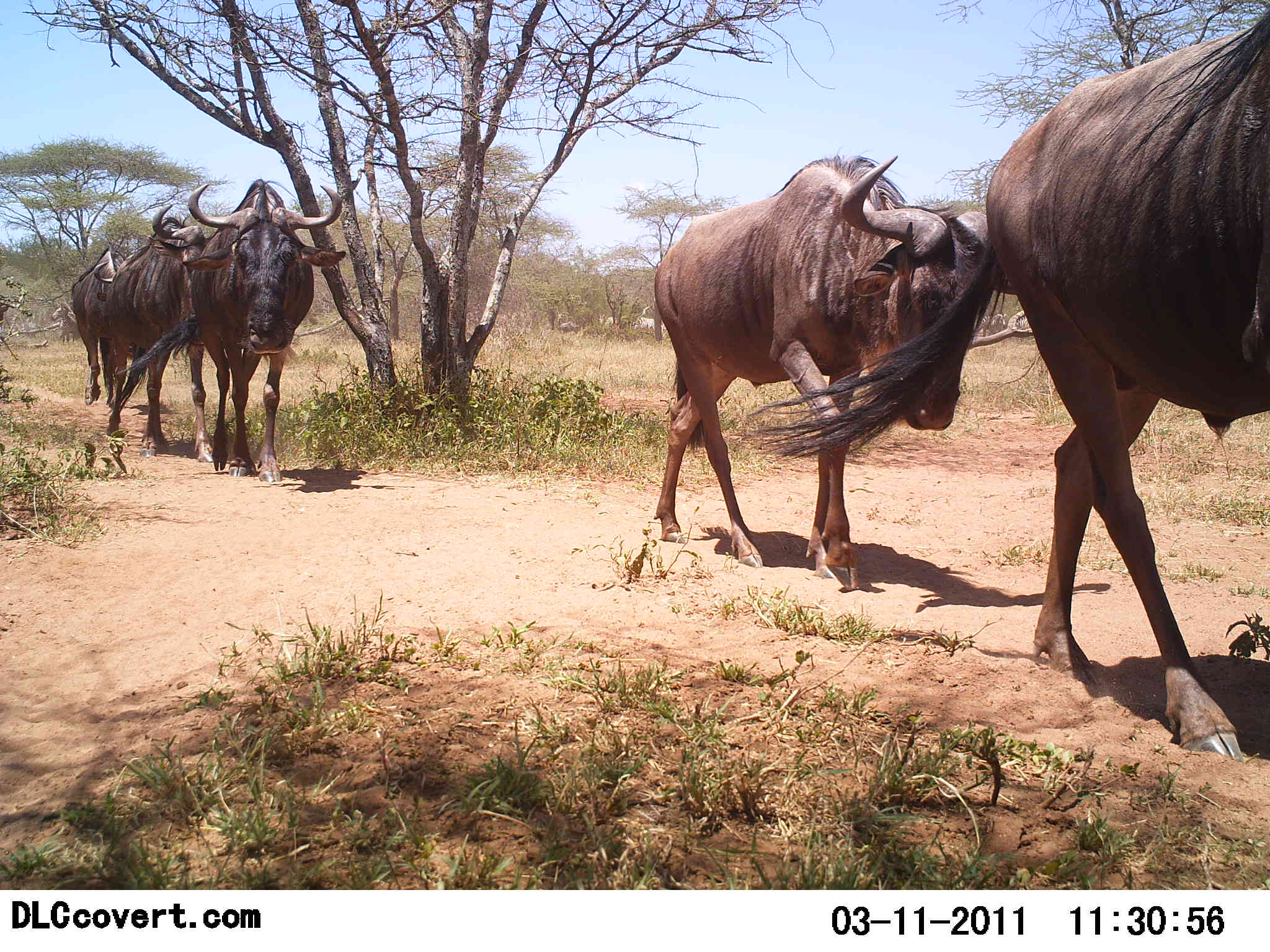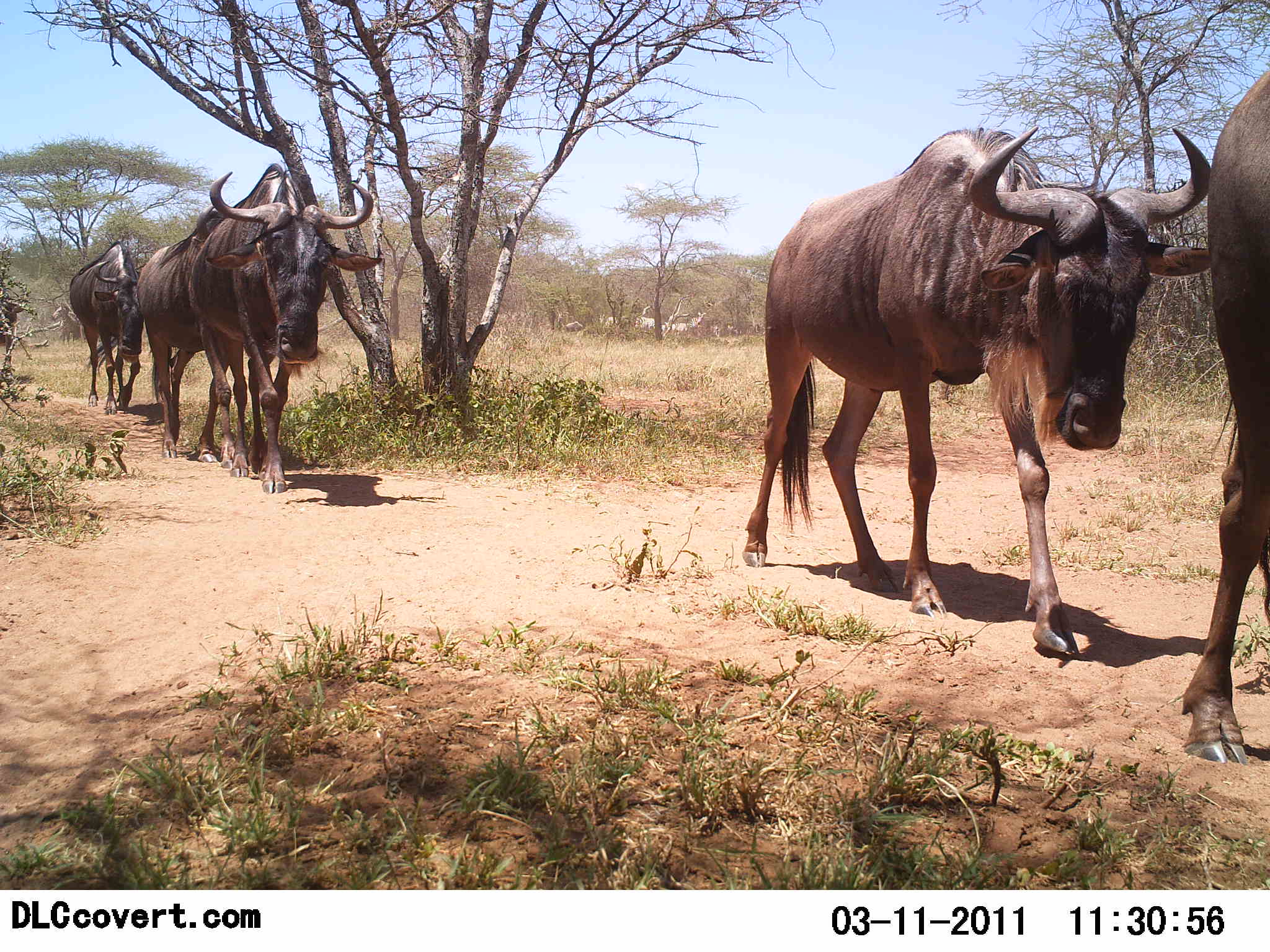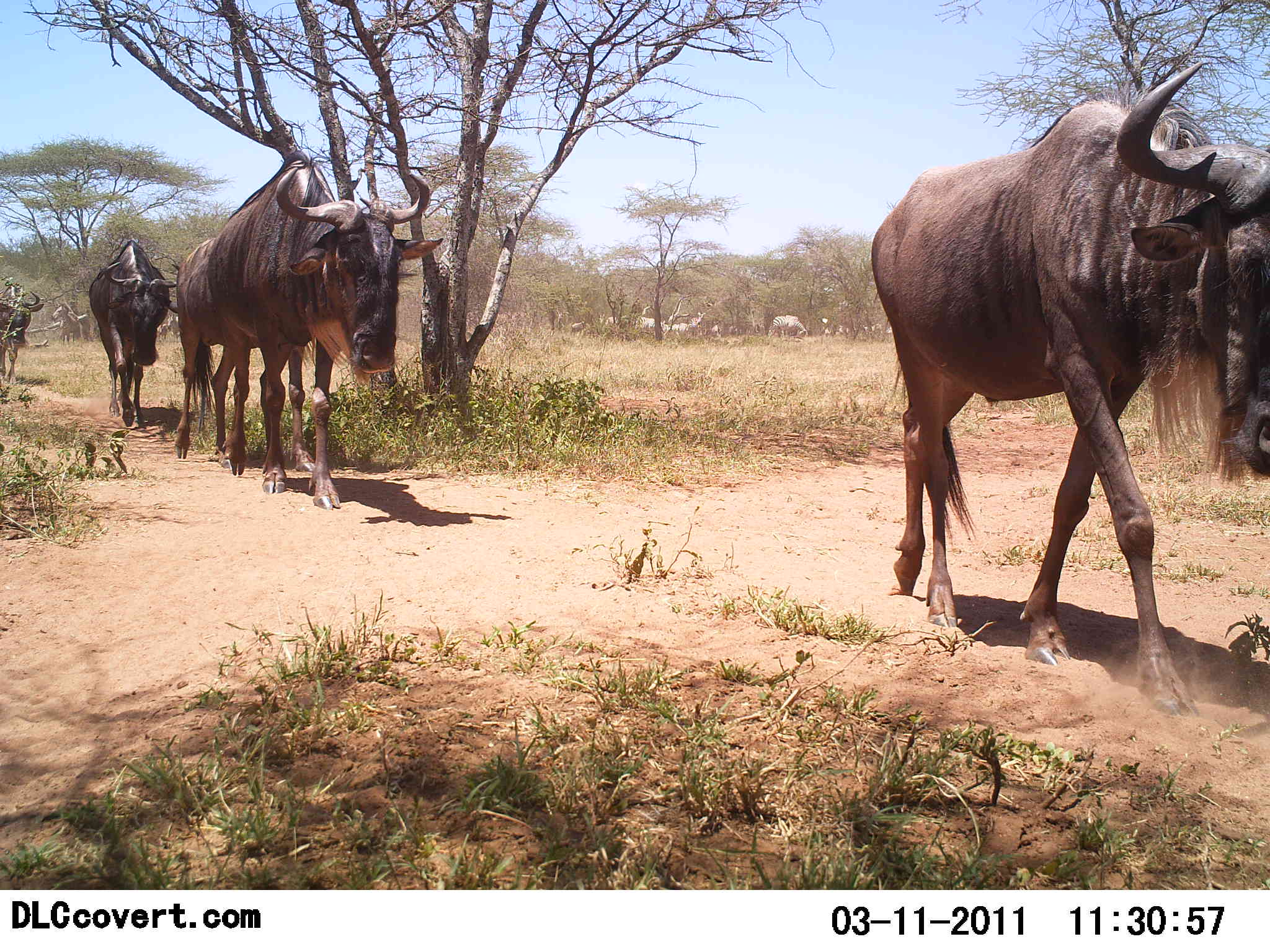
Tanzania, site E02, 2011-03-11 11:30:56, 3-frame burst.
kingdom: Animalia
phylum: Chordata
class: Mammalia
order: Artiodactyla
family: Bovidae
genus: Connochaetes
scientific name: Connochaetes taurinus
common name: blue wildebeest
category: wildebeest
Wildebeest (blue wildebeest) (Connochaetes taurinus), count 5. Behavior (volunteer vote fractions): standing 8%, resting 0%, moving 100%, interacting 0%. Young present (vote fraction): 0%. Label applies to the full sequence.